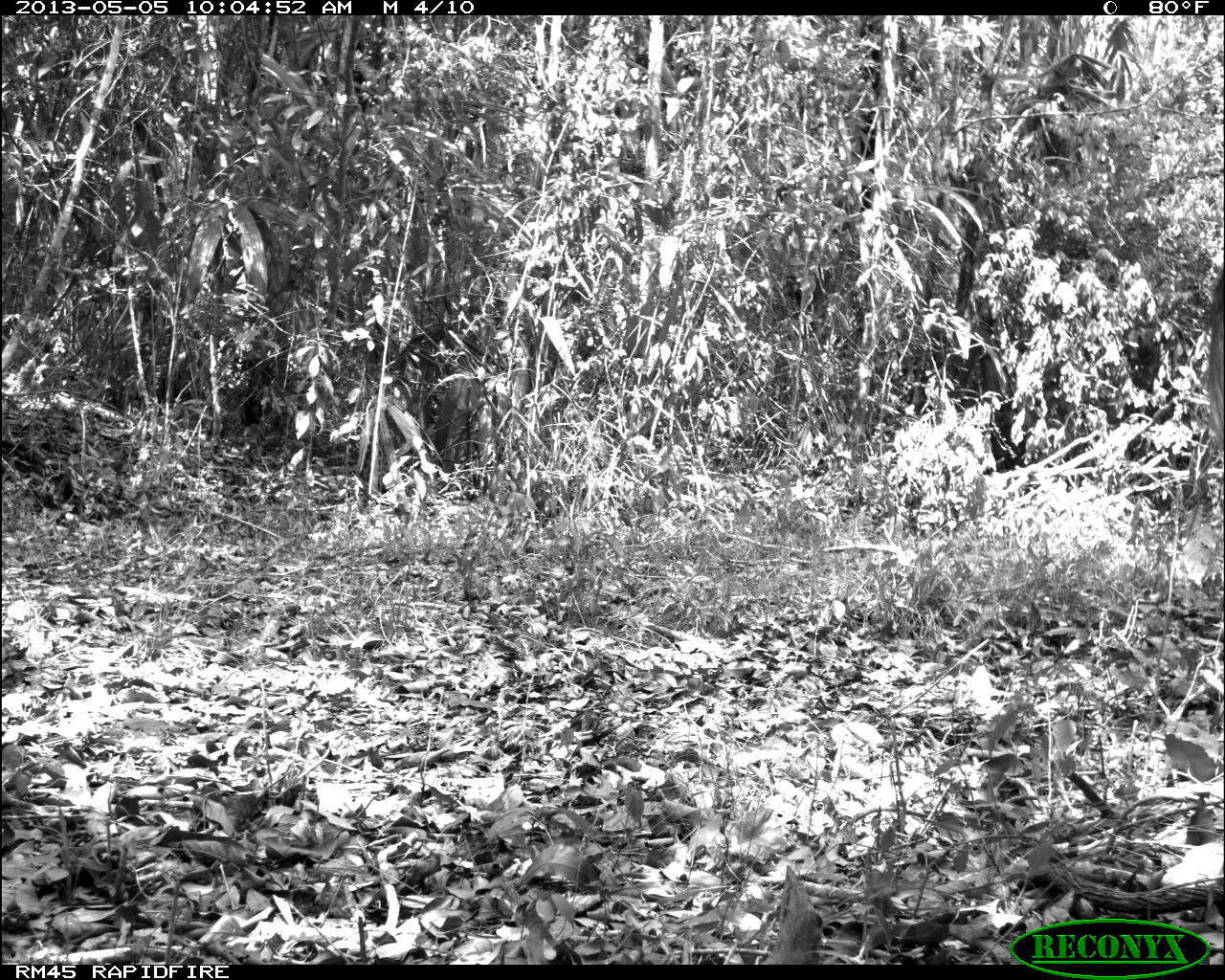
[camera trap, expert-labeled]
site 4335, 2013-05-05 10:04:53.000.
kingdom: Animalia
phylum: Chordata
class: Mammalia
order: Perissodactyla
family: Equidae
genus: Equus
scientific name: Equus ferus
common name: wild horse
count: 3